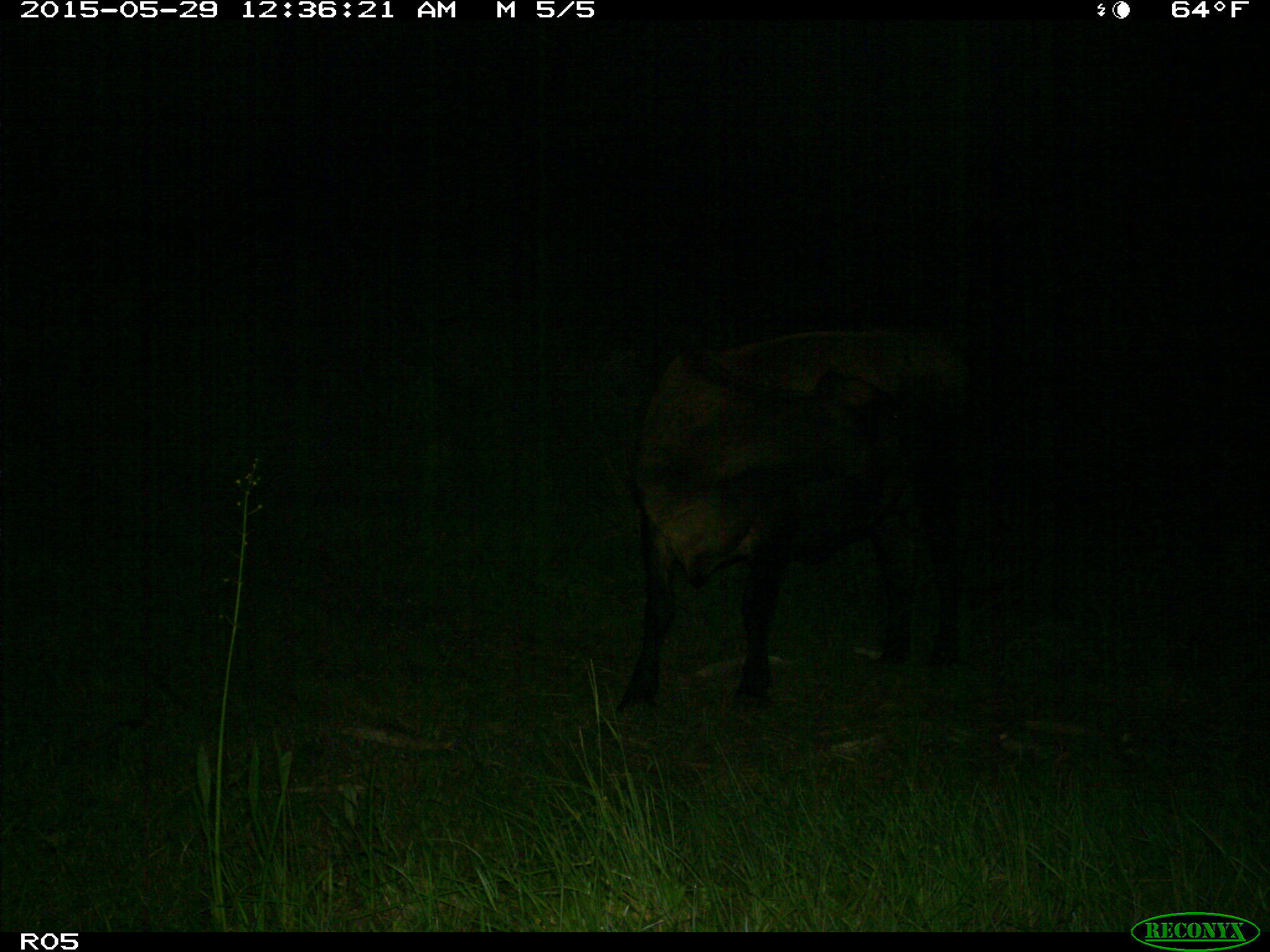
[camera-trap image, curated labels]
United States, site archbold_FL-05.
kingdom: Animalia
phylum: Chordata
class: Mammalia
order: Artiodactyla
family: Bovidae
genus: Bos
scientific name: Bos taurus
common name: domestic cow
Bos taurus (domestic cow).